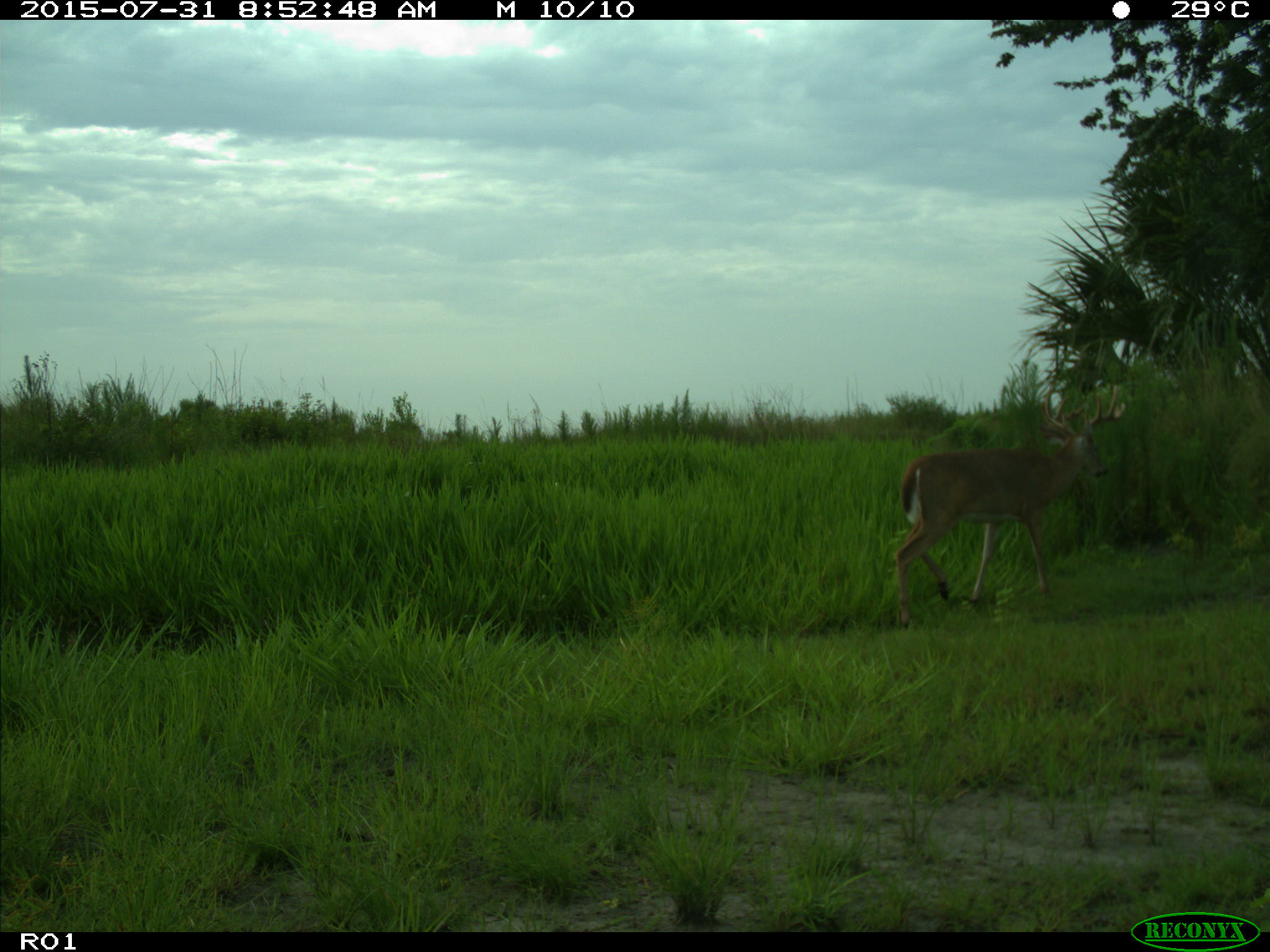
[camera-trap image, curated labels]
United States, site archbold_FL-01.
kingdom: Animalia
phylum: Chordata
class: Mammalia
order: Artiodactyla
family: Cervidae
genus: Odocoileus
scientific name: Odocoileus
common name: deer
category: unidentified deer